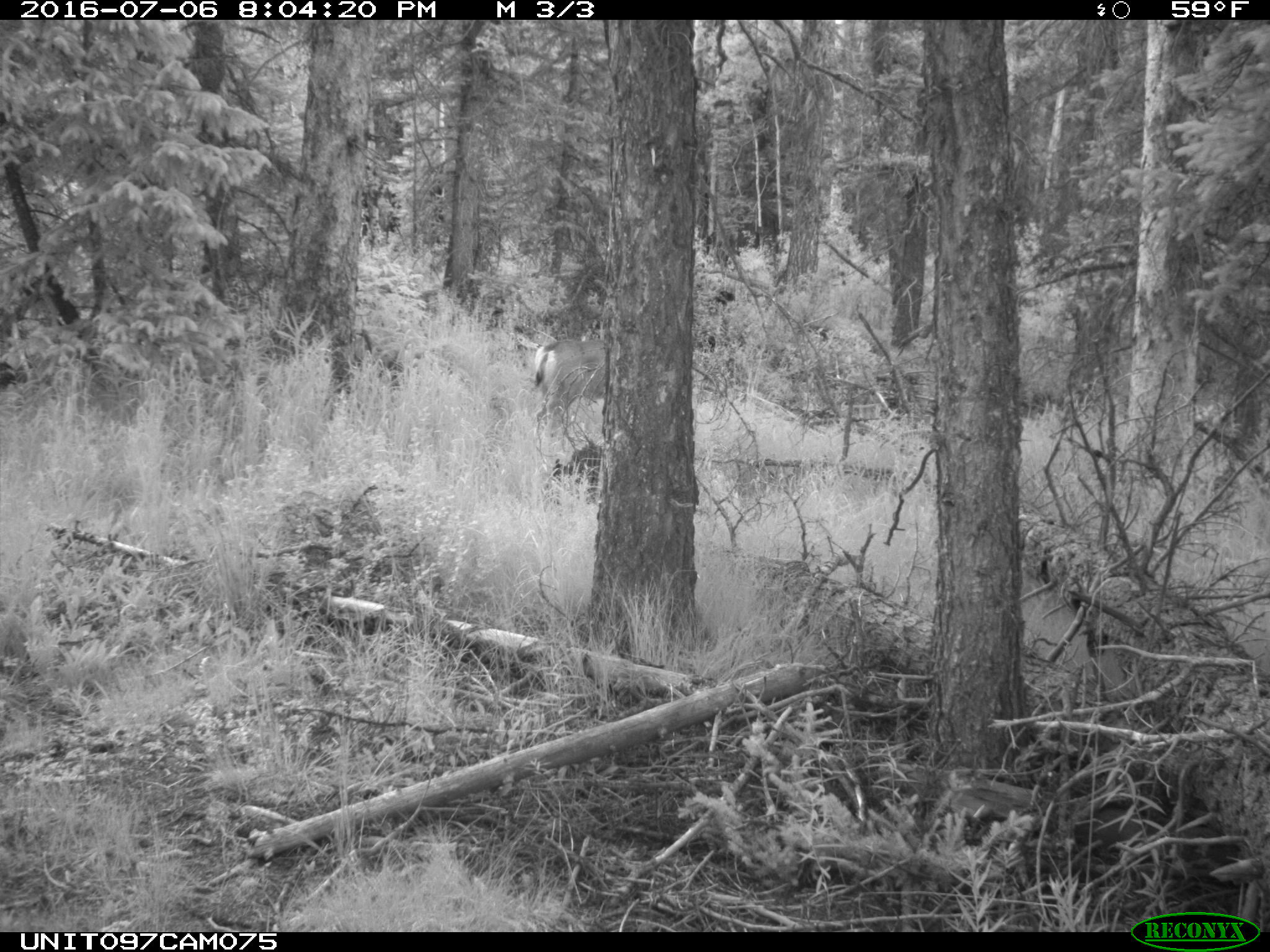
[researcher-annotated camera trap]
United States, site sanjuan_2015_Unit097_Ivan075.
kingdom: Animalia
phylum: Chordata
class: Mammalia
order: Artiodactyla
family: Cervidae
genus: Odocoileus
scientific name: Odocoileus hemionus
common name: mule deer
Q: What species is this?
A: Odocoileus hemionus (mule deer).